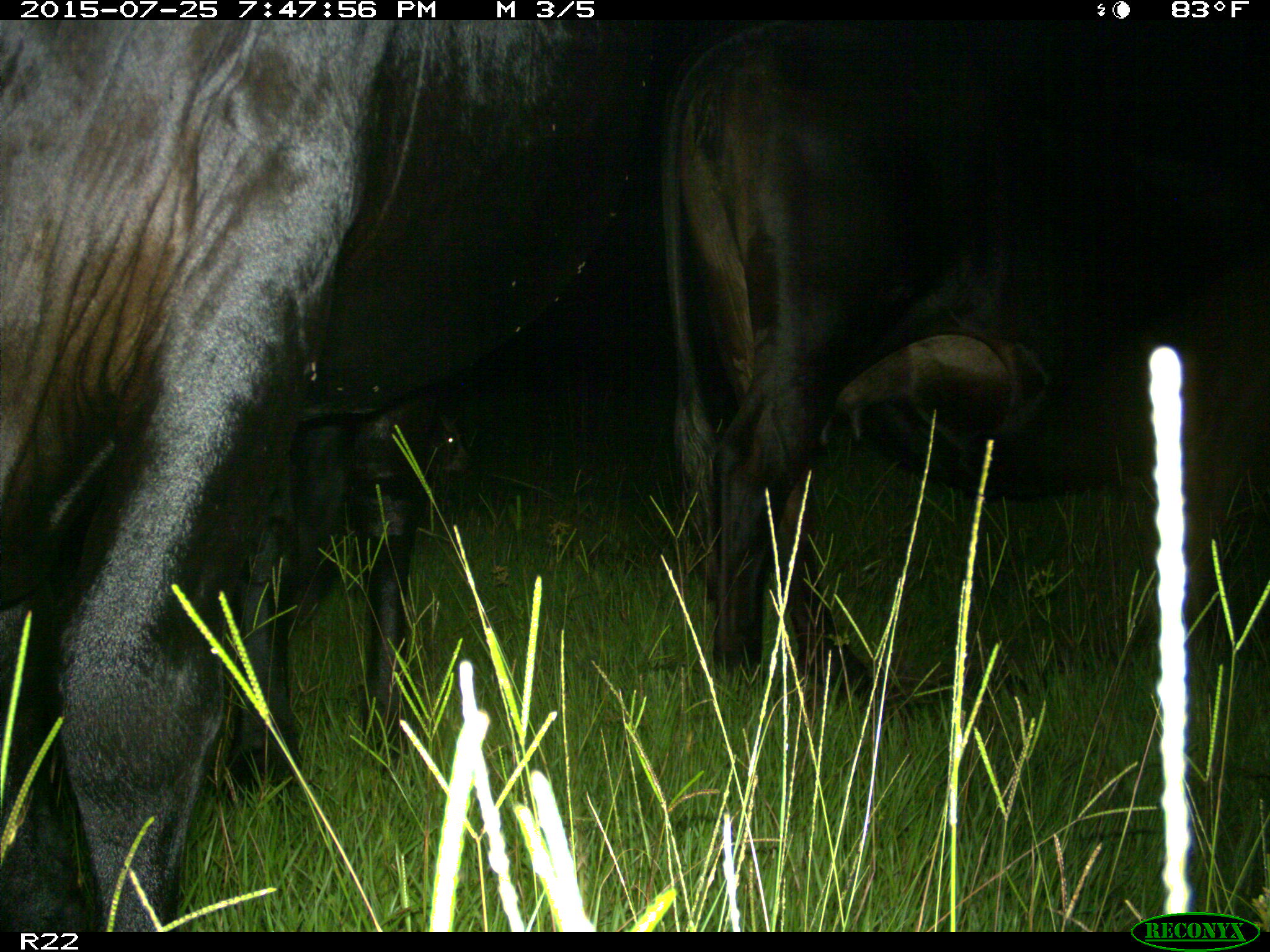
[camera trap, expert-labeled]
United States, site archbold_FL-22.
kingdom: Animalia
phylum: Chordata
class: Mammalia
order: Artiodactyla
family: Bovidae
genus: Bos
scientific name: Bos taurus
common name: domestic cow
Bos taurus (domestic cow).